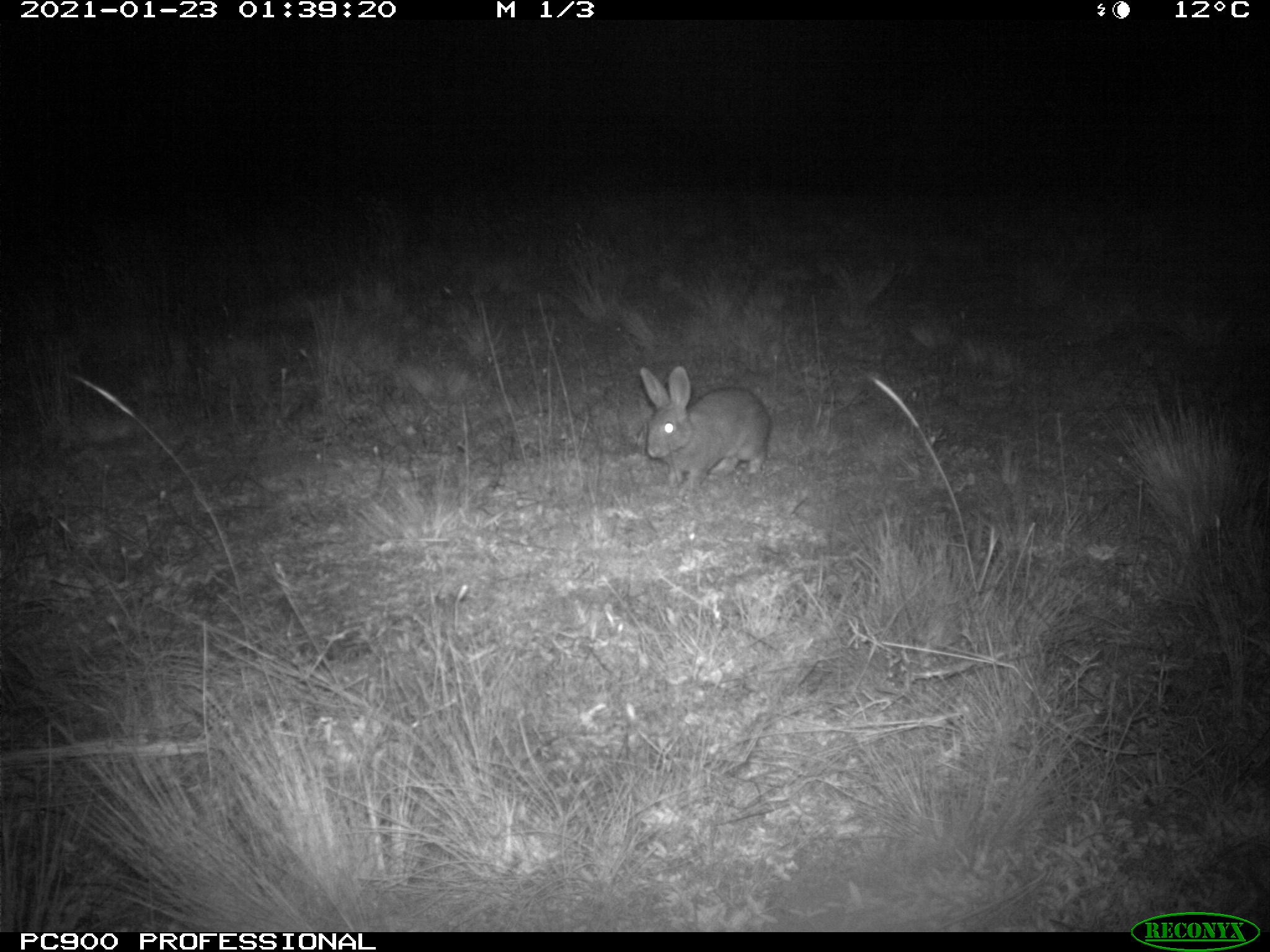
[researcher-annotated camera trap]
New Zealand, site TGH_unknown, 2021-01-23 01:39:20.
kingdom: Animalia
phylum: Chordata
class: Mammalia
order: Lagomorpha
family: Leporidae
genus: Oryctolagus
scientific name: Oryctolagus cuniculus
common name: european rabbit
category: rabbit